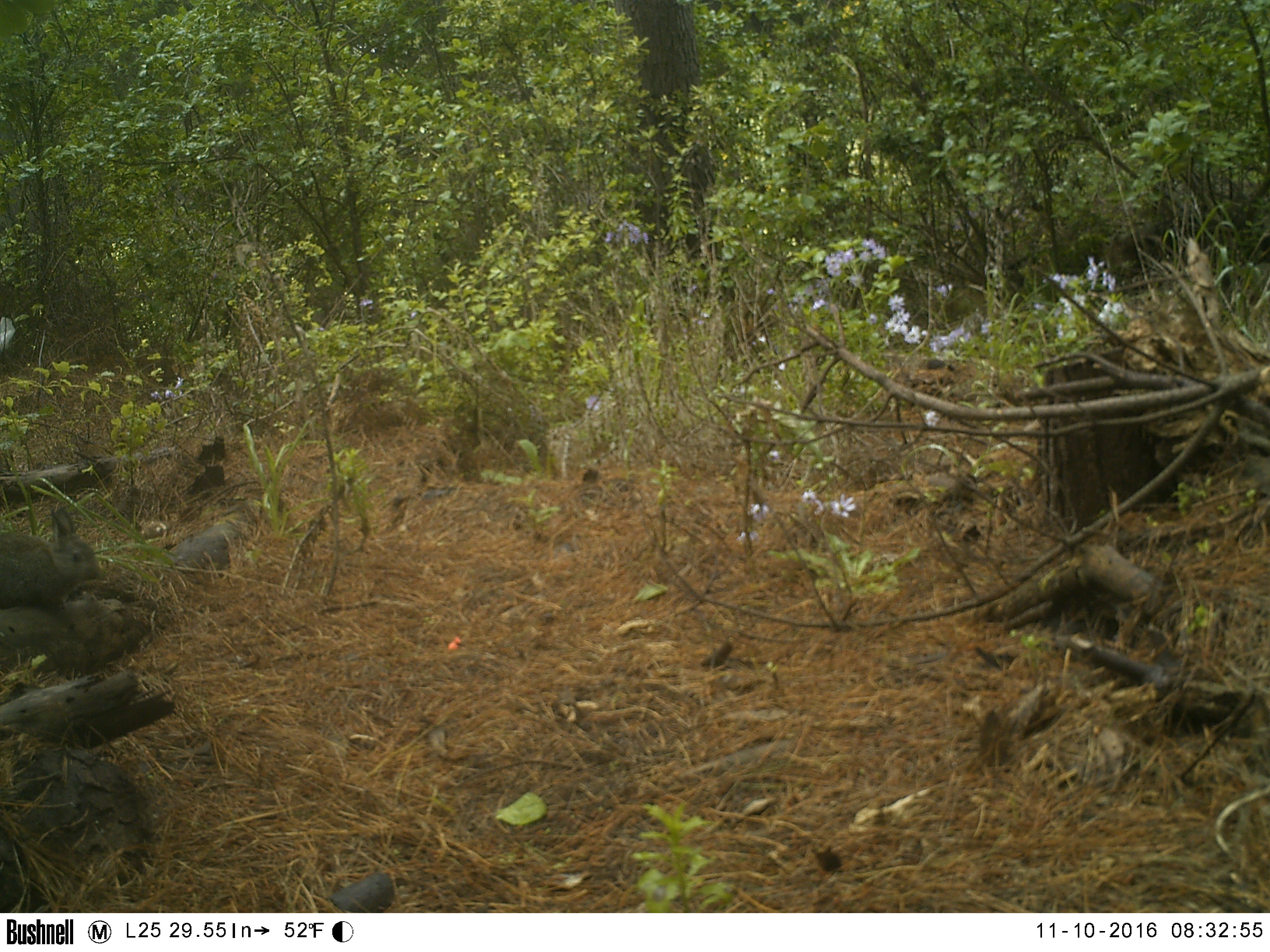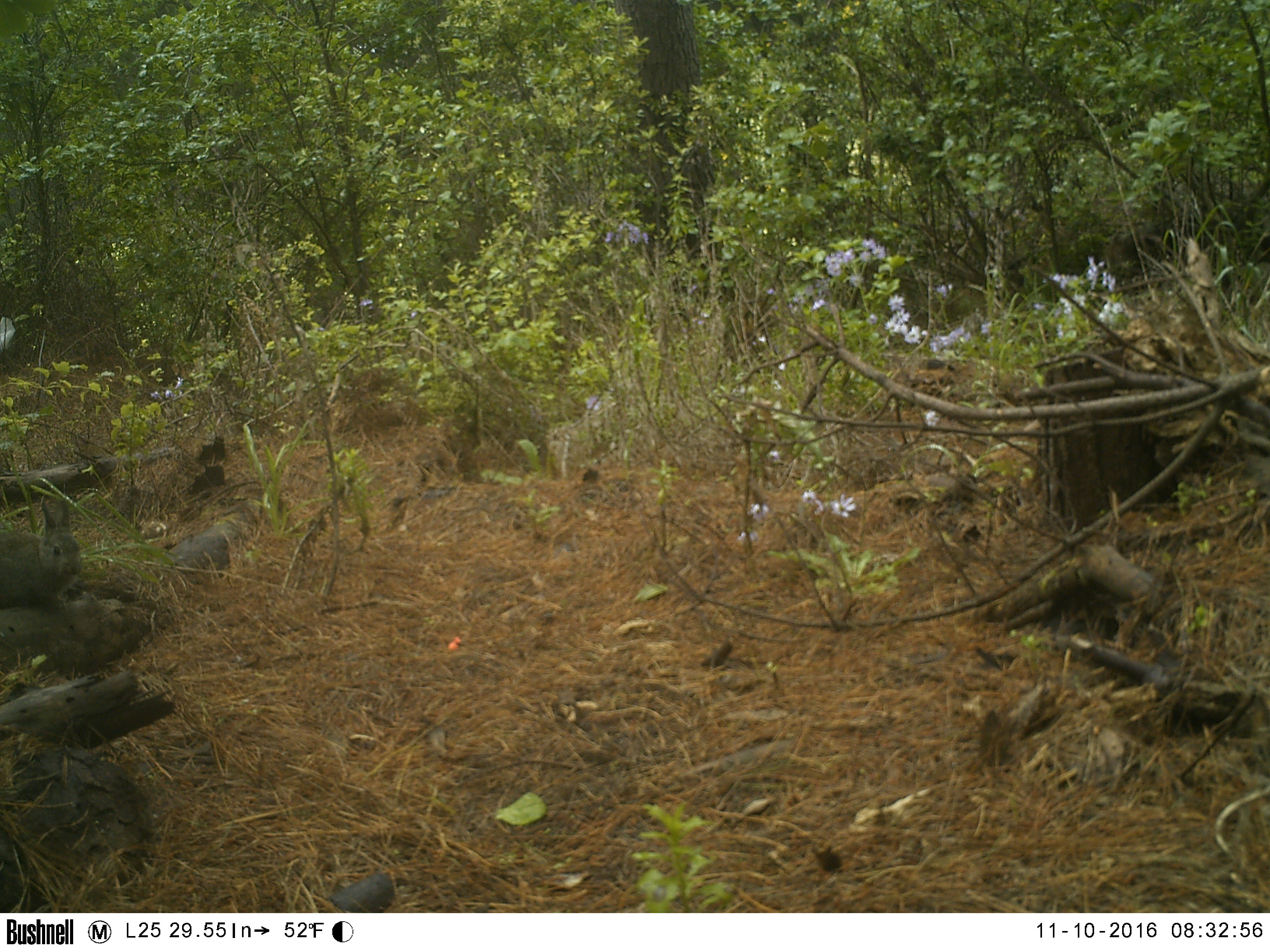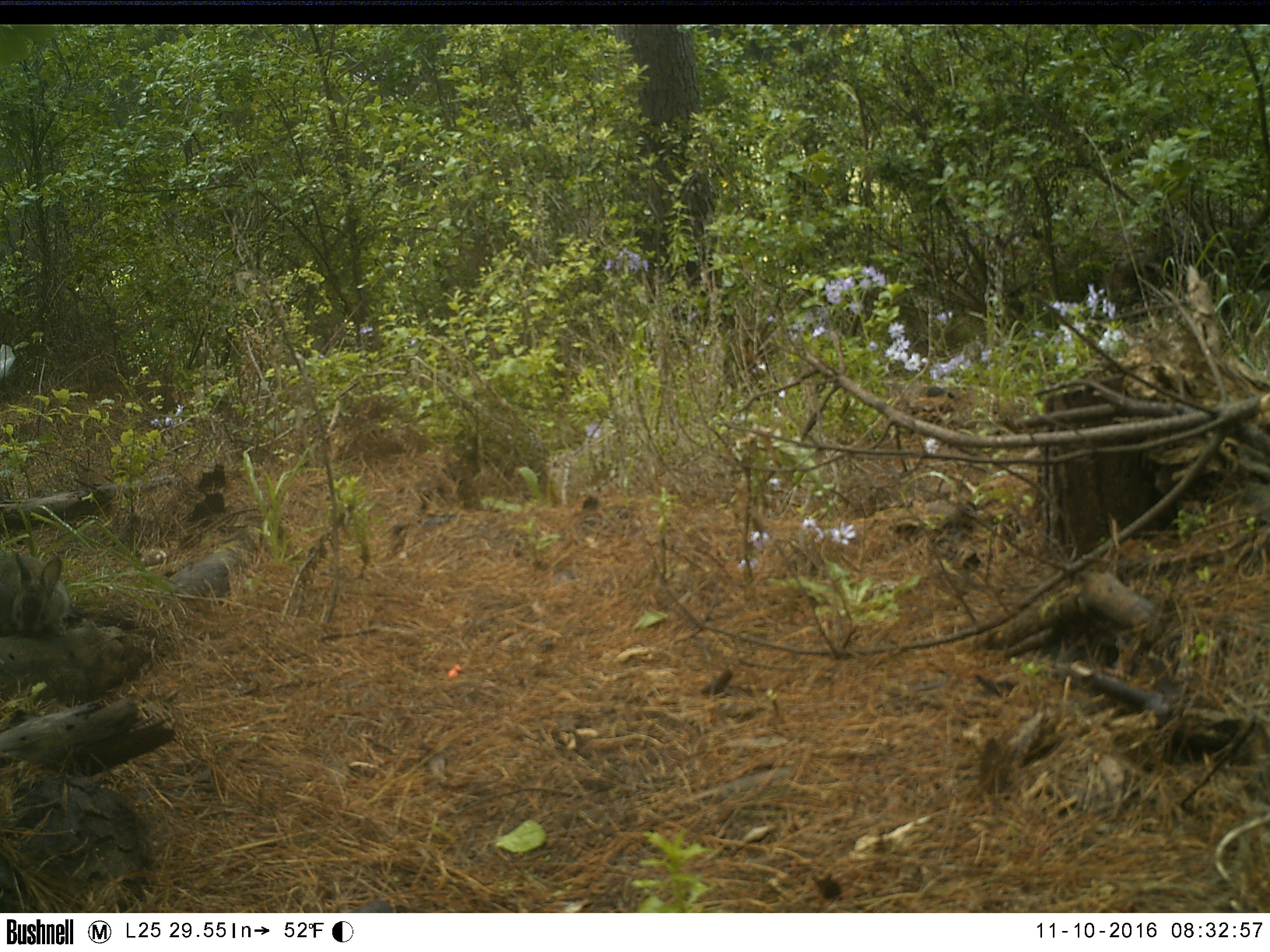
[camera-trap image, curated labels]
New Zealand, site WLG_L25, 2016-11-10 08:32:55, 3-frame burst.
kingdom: Animalia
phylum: Chordata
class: Mammalia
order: Lagomorpha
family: Leporidae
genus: Oryctolagus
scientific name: Oryctolagus cuniculus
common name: european rabbit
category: rabbit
Rabbit (european rabbit) (Oryctolagus cuniculus).